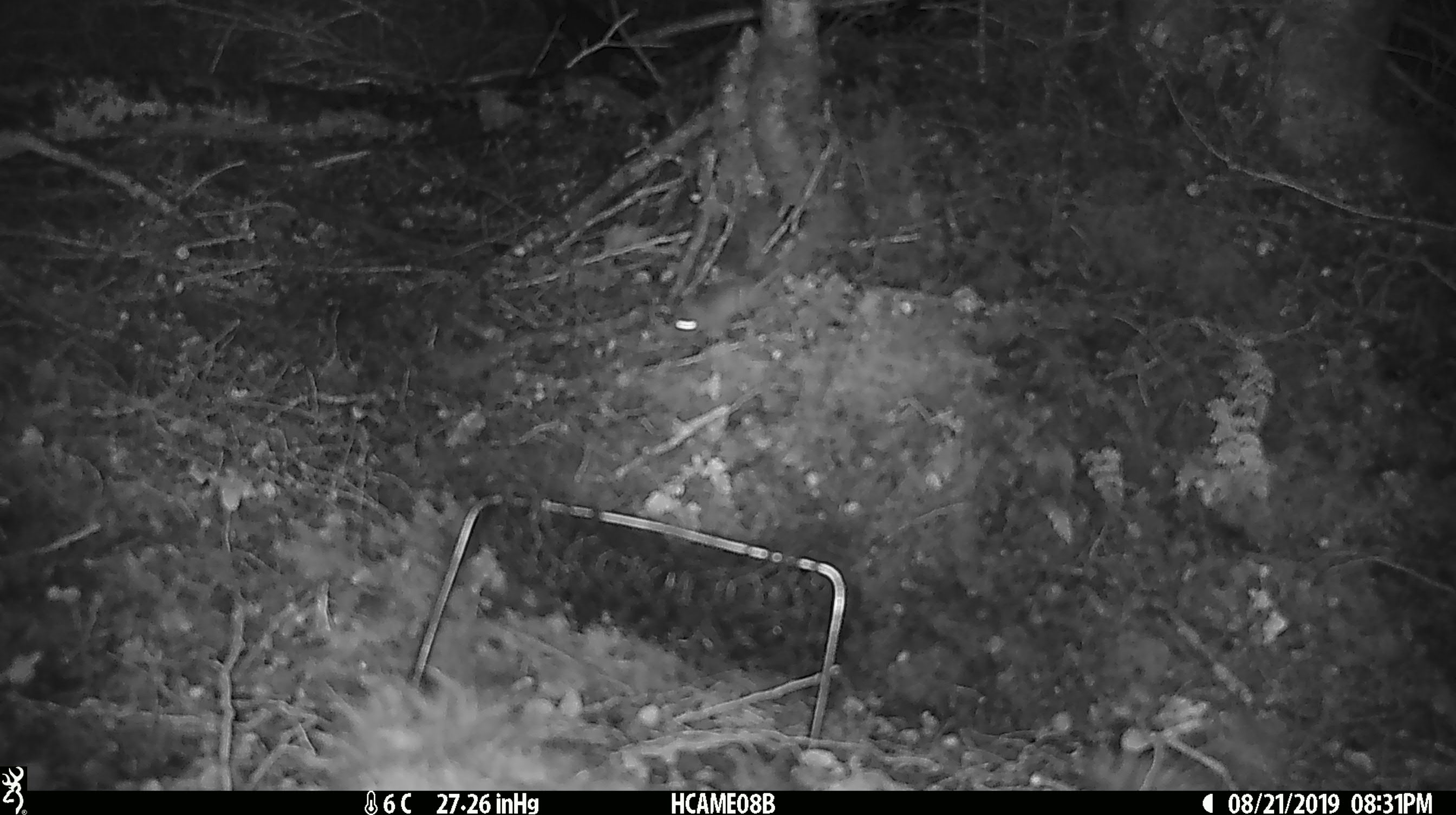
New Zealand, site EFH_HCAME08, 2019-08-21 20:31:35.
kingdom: Animalia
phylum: Chordata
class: Mammalia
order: Rodentia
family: Muridae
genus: Mus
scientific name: Mus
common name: mouse